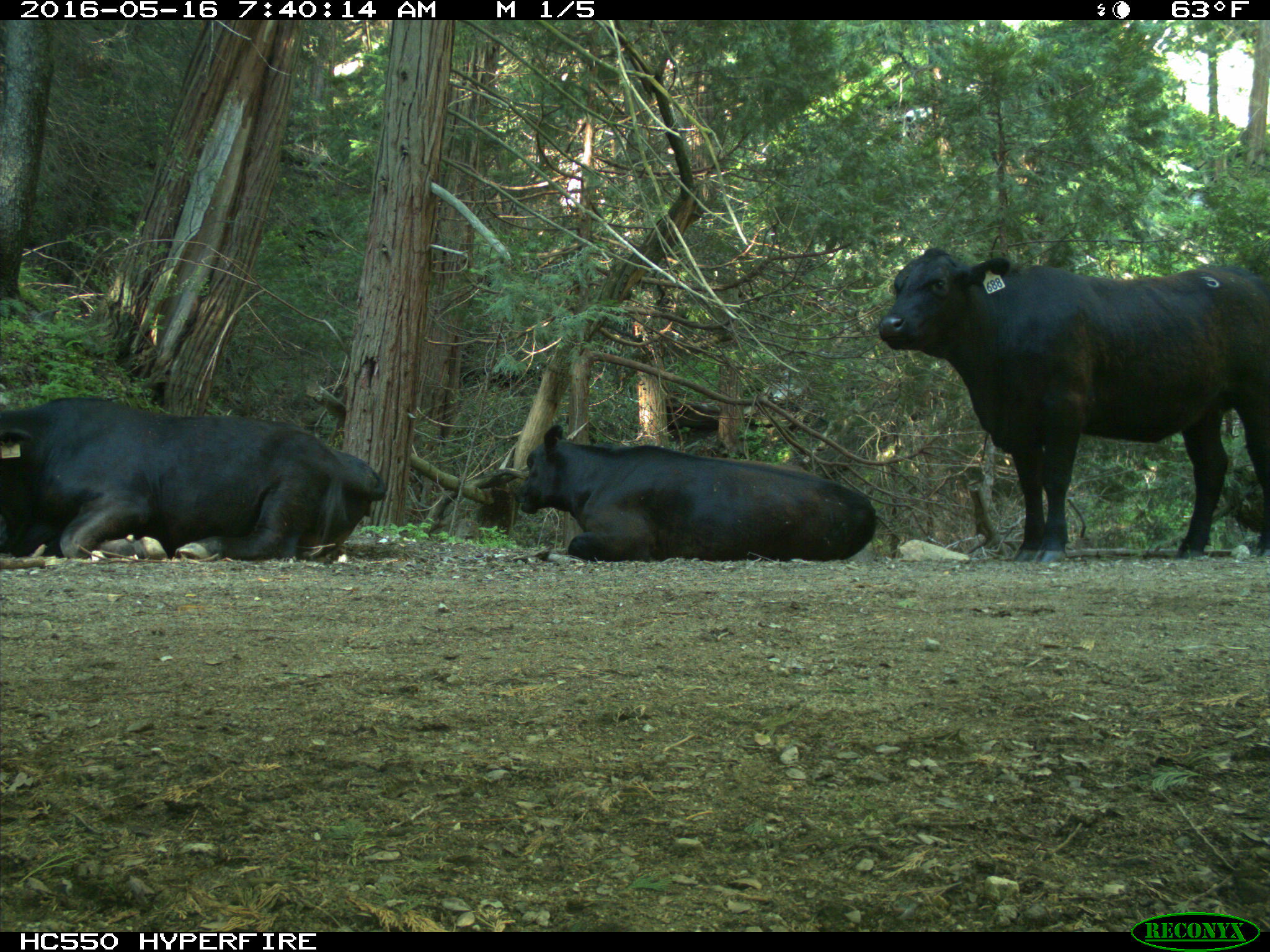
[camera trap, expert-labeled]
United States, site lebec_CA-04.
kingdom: Animalia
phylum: Chordata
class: Mammalia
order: Artiodactyla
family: Bovidae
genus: Bos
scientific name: Bos taurus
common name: domestic cow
Bos taurus (domestic cow).